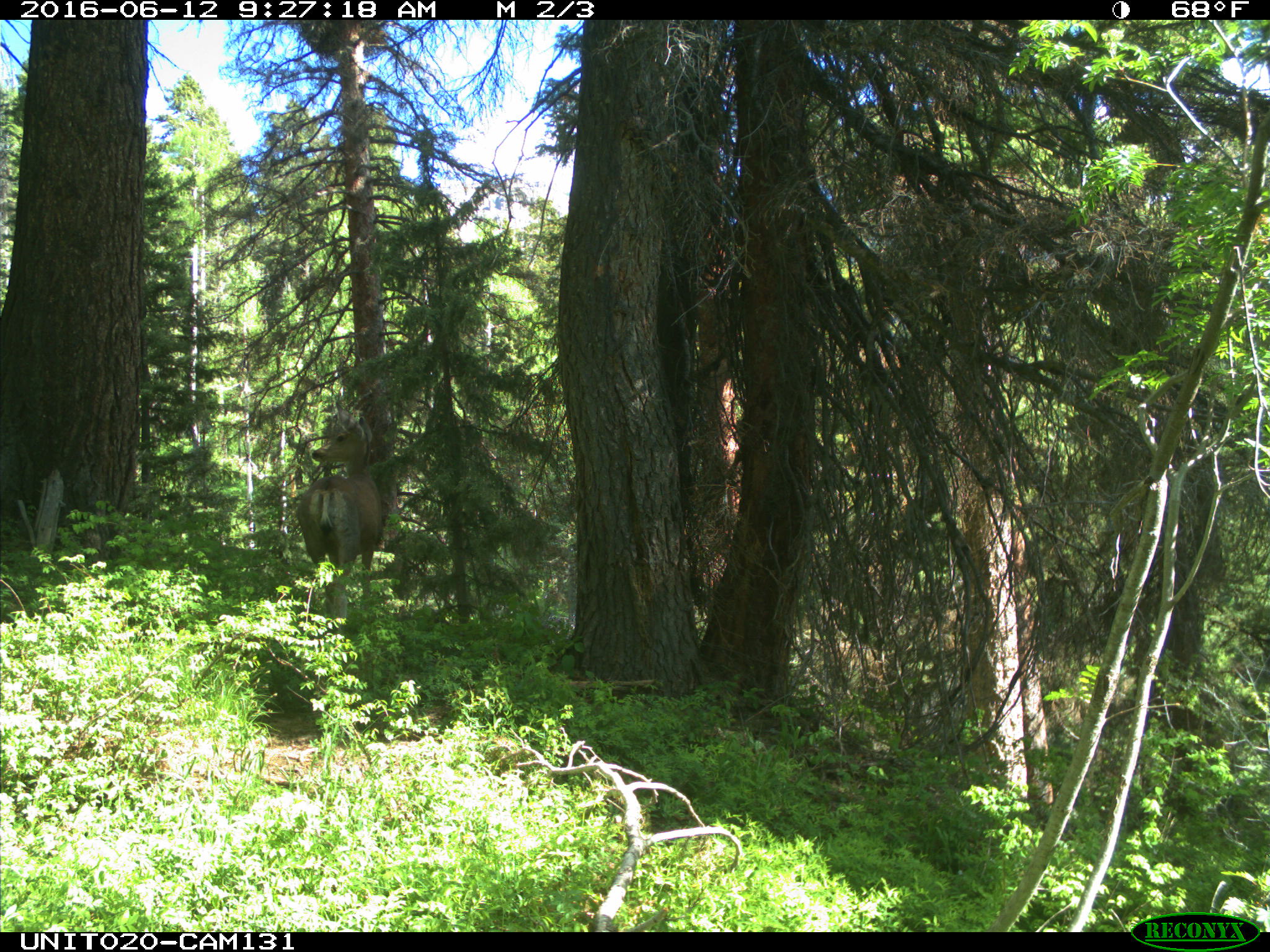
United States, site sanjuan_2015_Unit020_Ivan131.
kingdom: Animalia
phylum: Chordata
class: Mammalia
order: Artiodactyla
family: Cervidae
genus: Odocoileus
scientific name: Odocoileus hemionus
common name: mule deer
Odocoileus hemionus (mule deer).